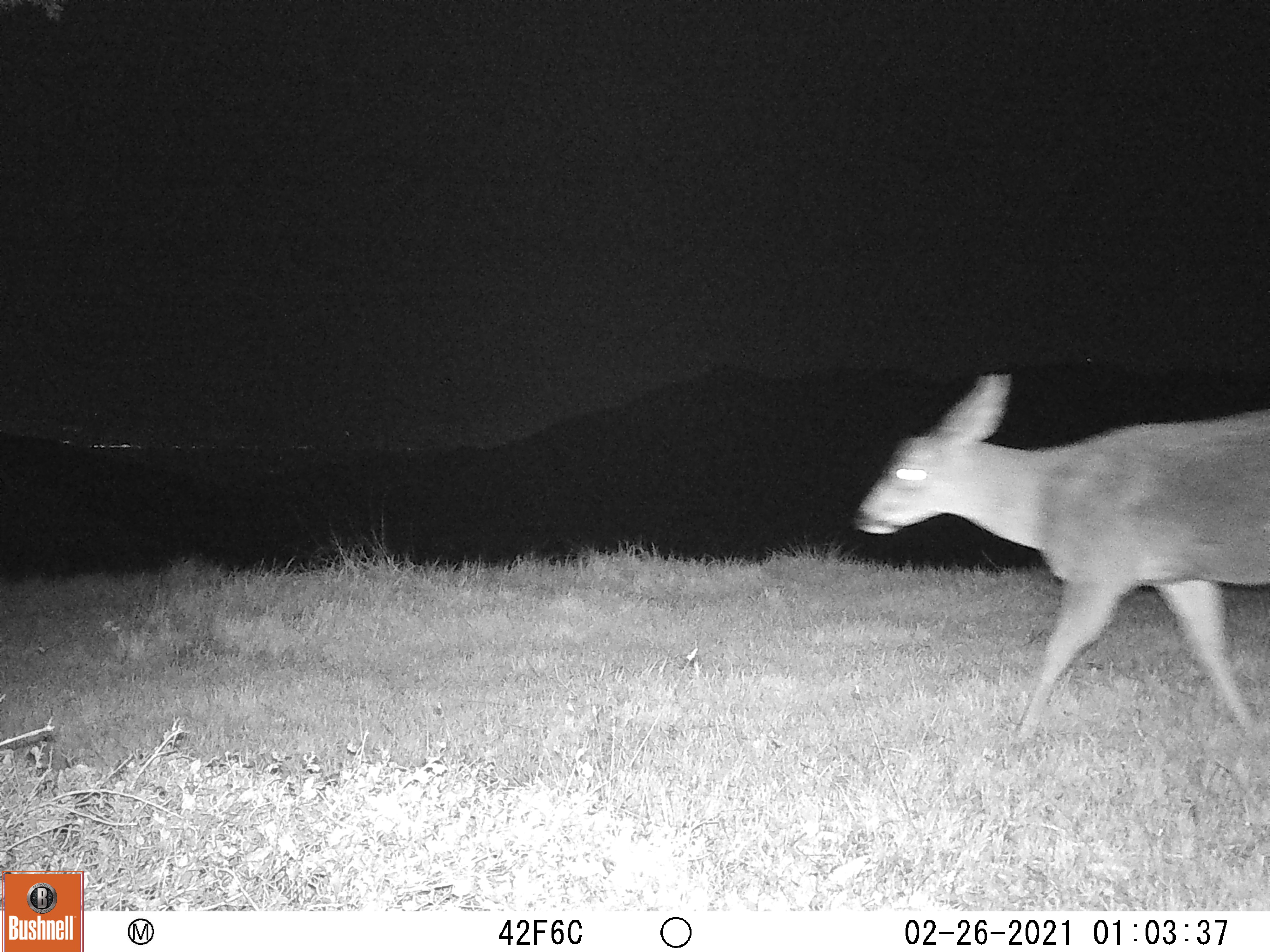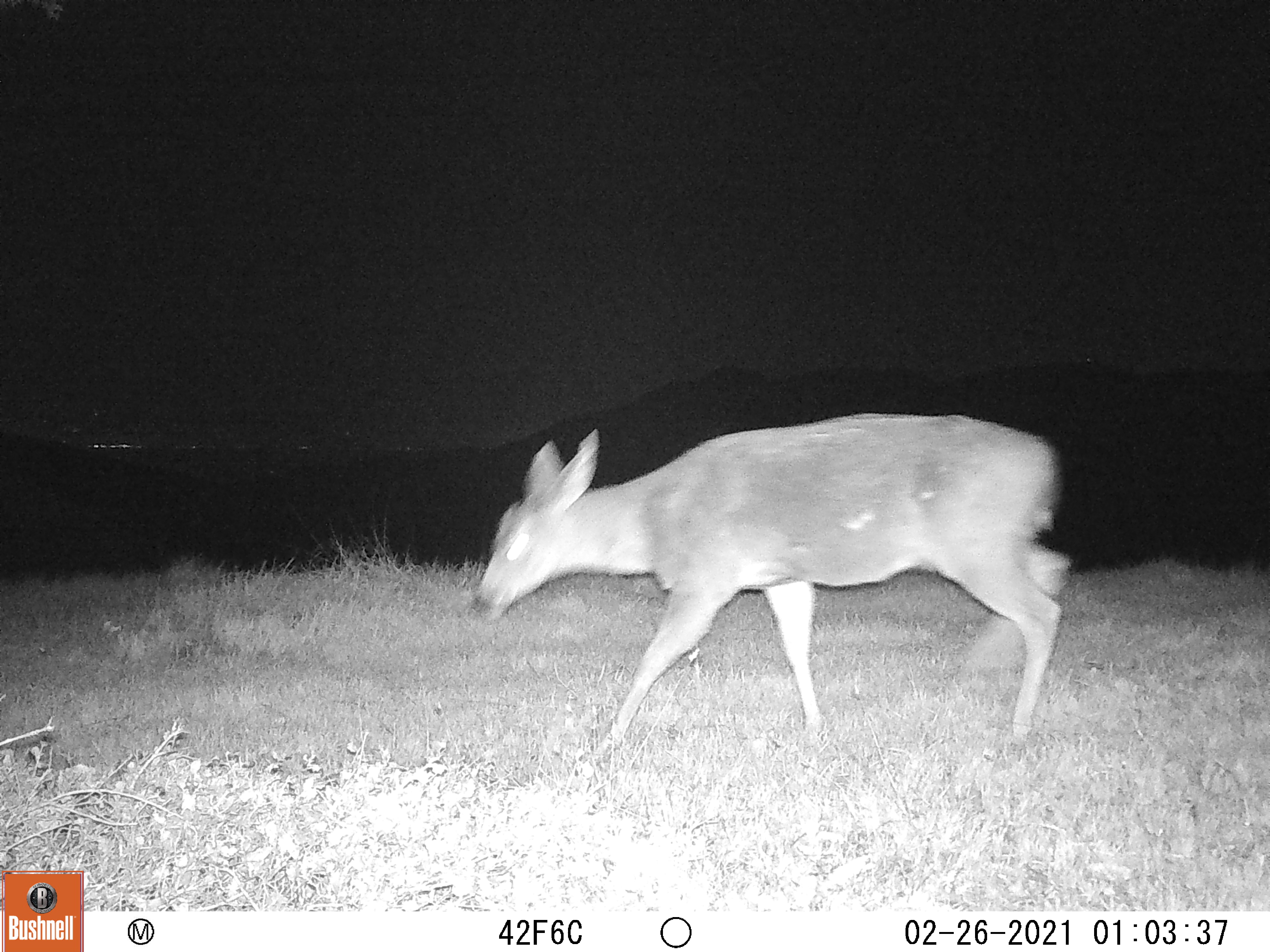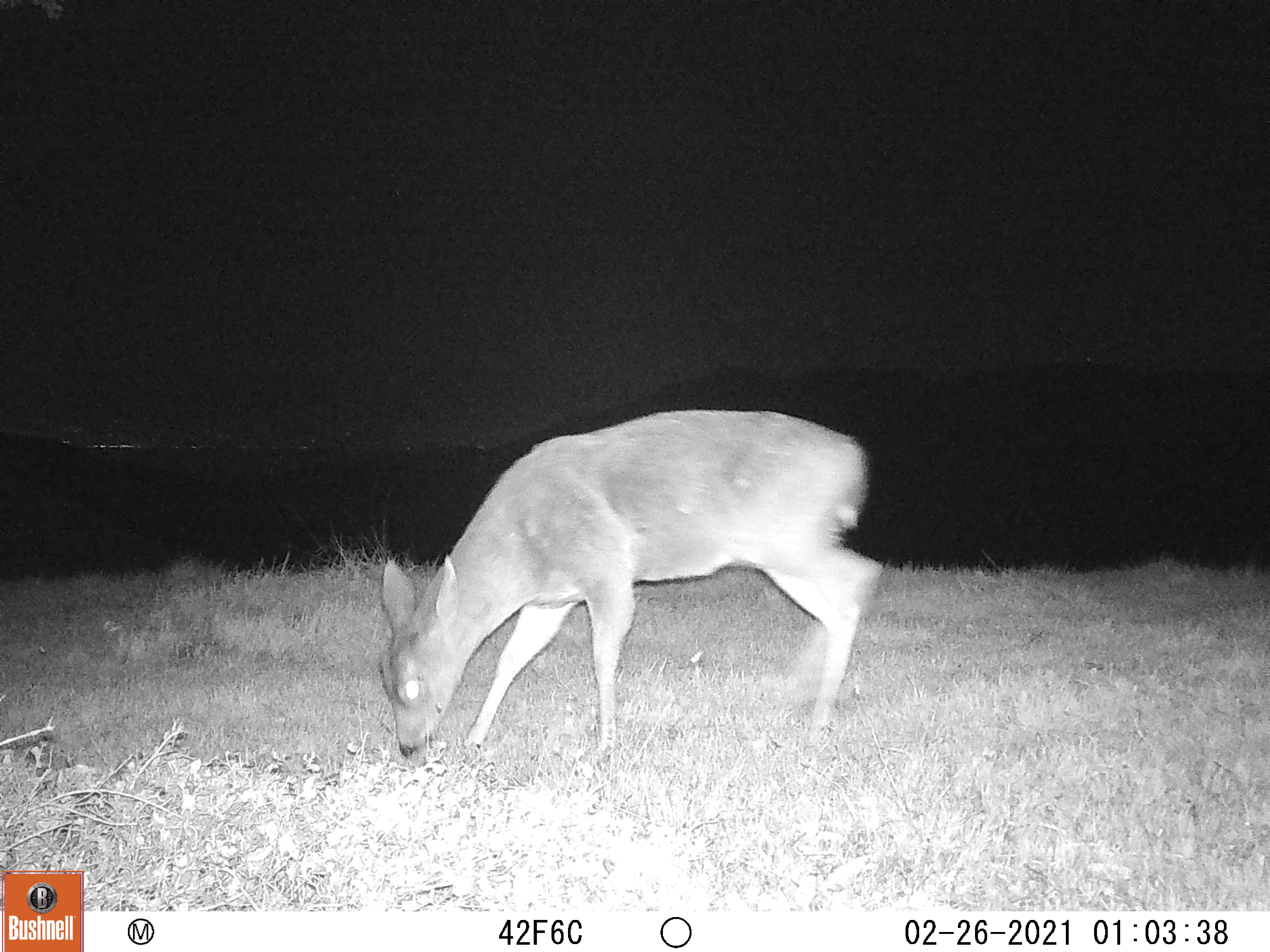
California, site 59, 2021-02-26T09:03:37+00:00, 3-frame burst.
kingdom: Animalia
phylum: Chordata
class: Mammalia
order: Artiodactyla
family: Cervidae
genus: Odocoileus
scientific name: Odocoileus hemionus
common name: mule deer